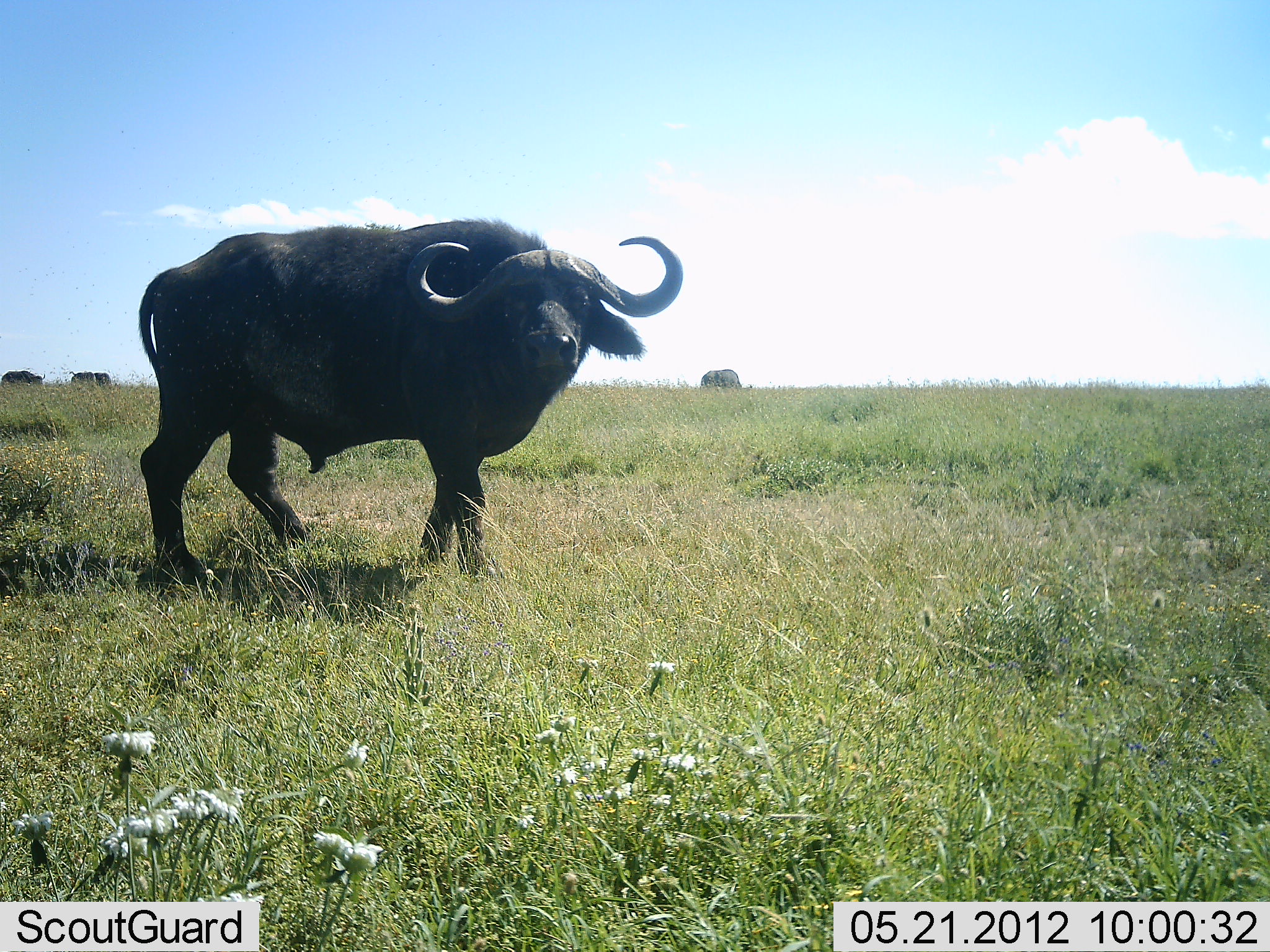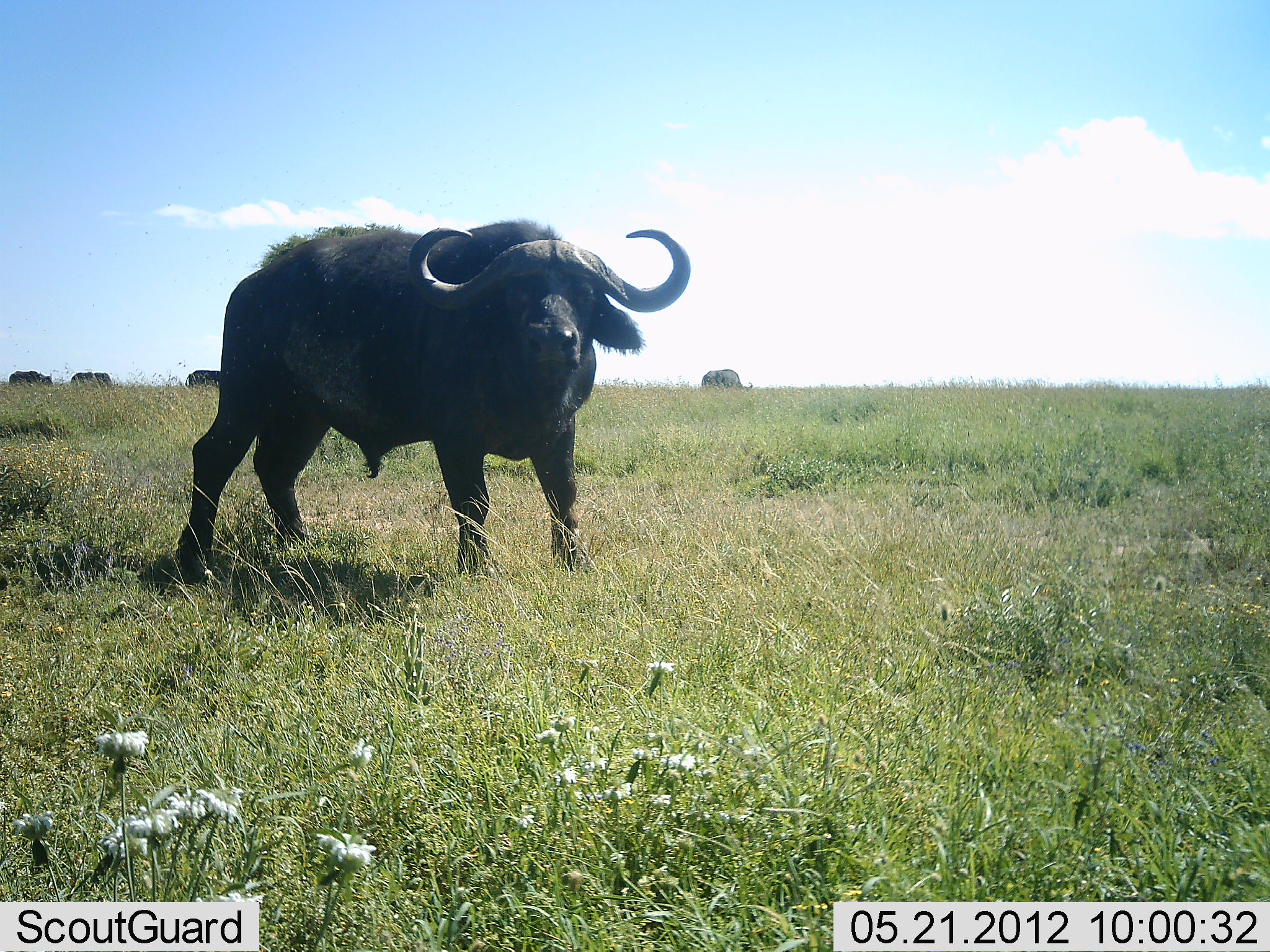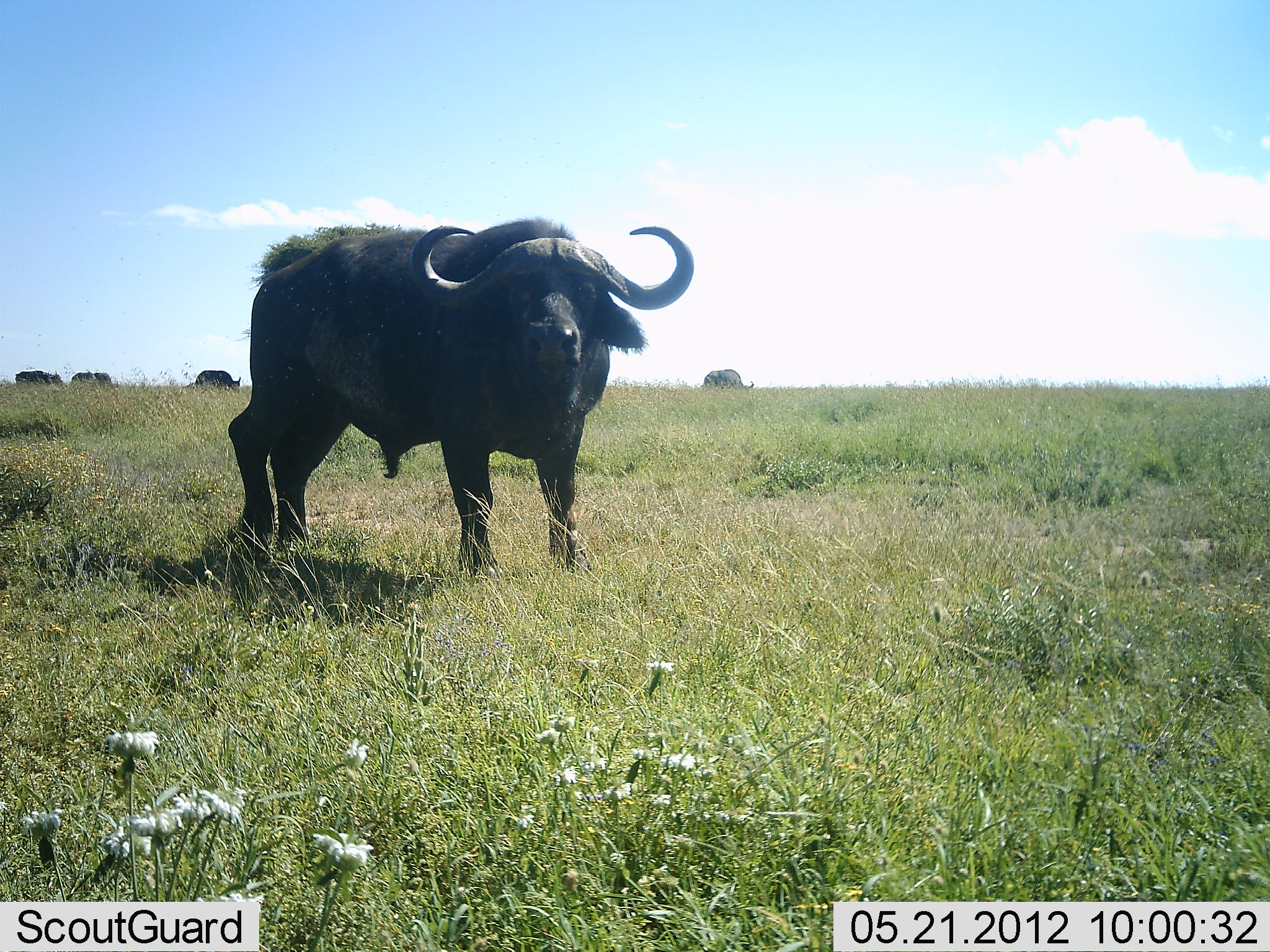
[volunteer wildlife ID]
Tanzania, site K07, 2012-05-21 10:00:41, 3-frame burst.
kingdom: Animalia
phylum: Chordata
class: Mammalia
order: Artiodactyla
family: Bovidae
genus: Syncerus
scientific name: Syncerus caffer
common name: cape buffalo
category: buffalo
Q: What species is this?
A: Buffalo (cape buffalo) (Syncerus caffer).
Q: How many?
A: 4.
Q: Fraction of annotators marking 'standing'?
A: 74%.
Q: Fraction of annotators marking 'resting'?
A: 5%.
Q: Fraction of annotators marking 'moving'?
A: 42%.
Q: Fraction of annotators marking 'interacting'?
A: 0%.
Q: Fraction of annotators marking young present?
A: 0%.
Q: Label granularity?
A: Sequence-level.